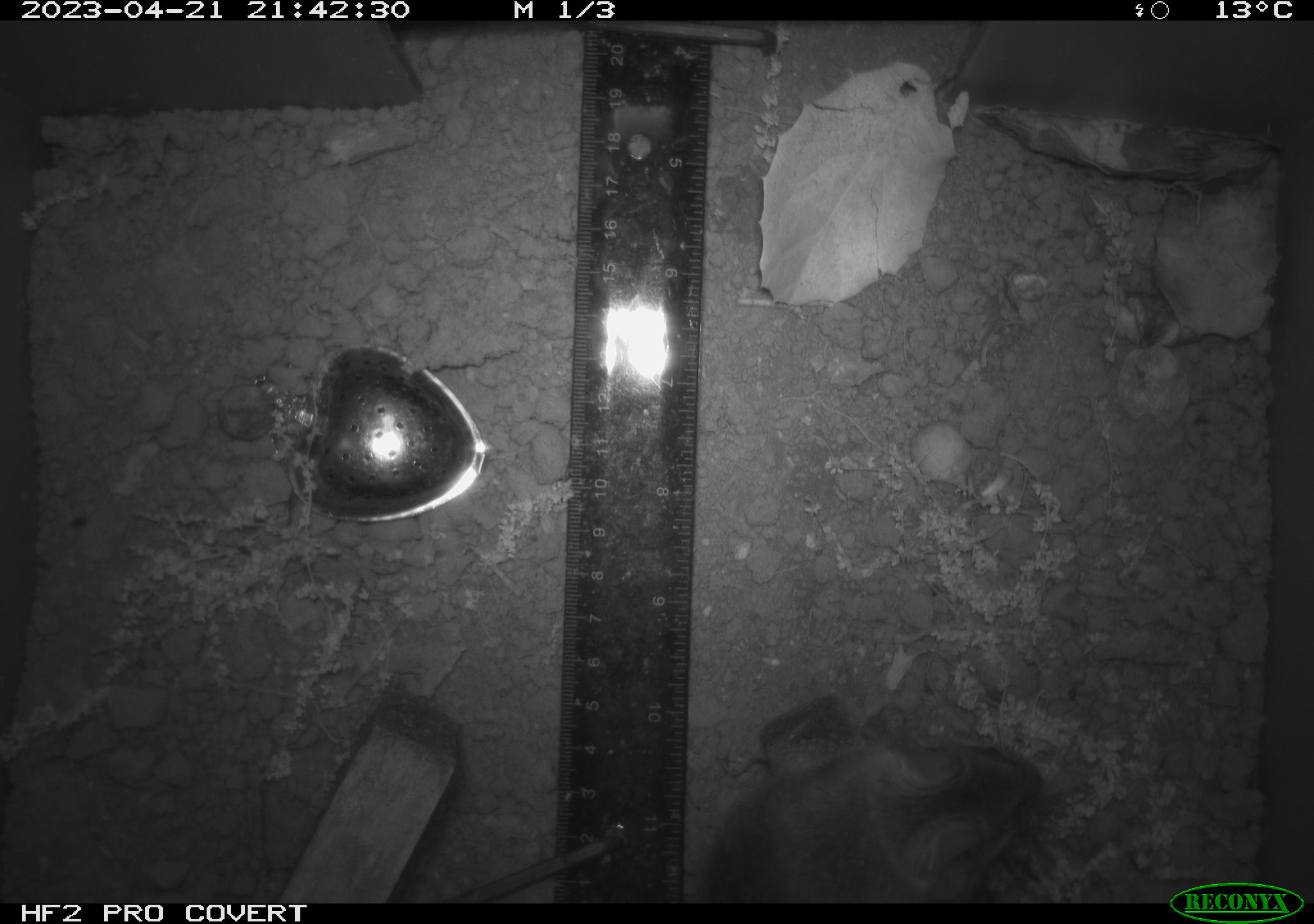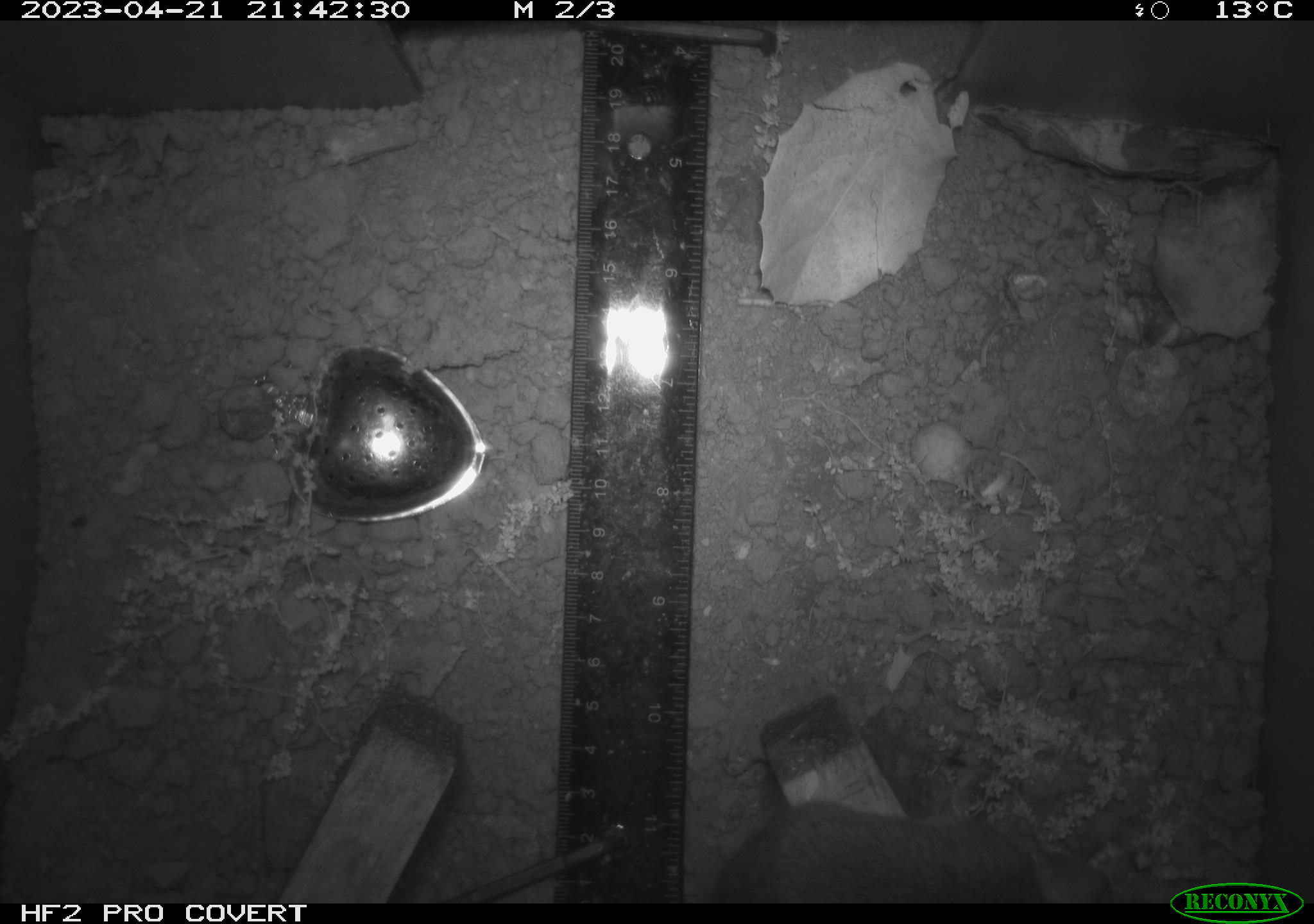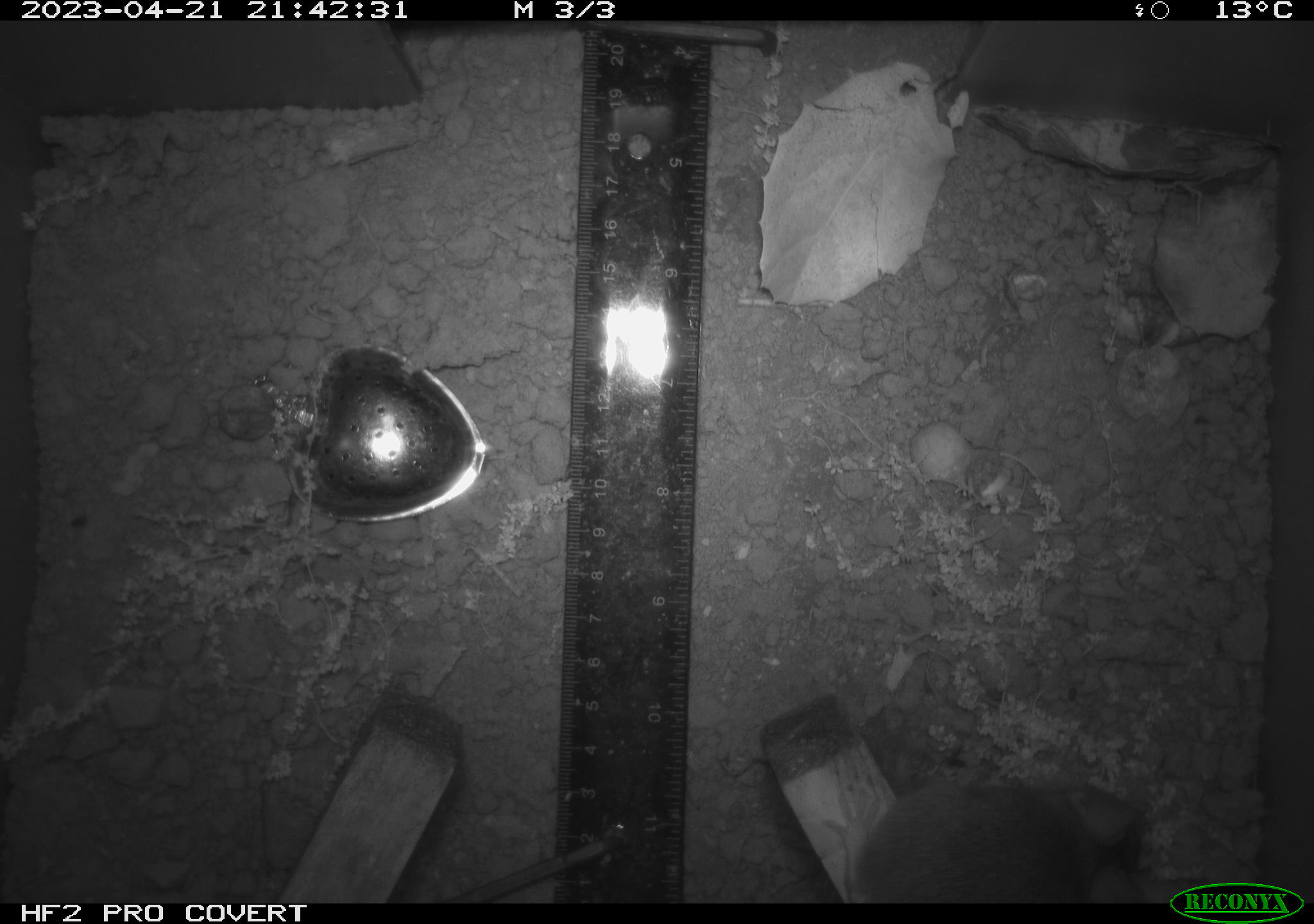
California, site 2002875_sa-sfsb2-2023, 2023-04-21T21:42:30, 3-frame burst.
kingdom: Animalia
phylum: Chordata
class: Mammalia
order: Rodentia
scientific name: Rodentia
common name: mouse species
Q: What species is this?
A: Mouse species (Rodentia).